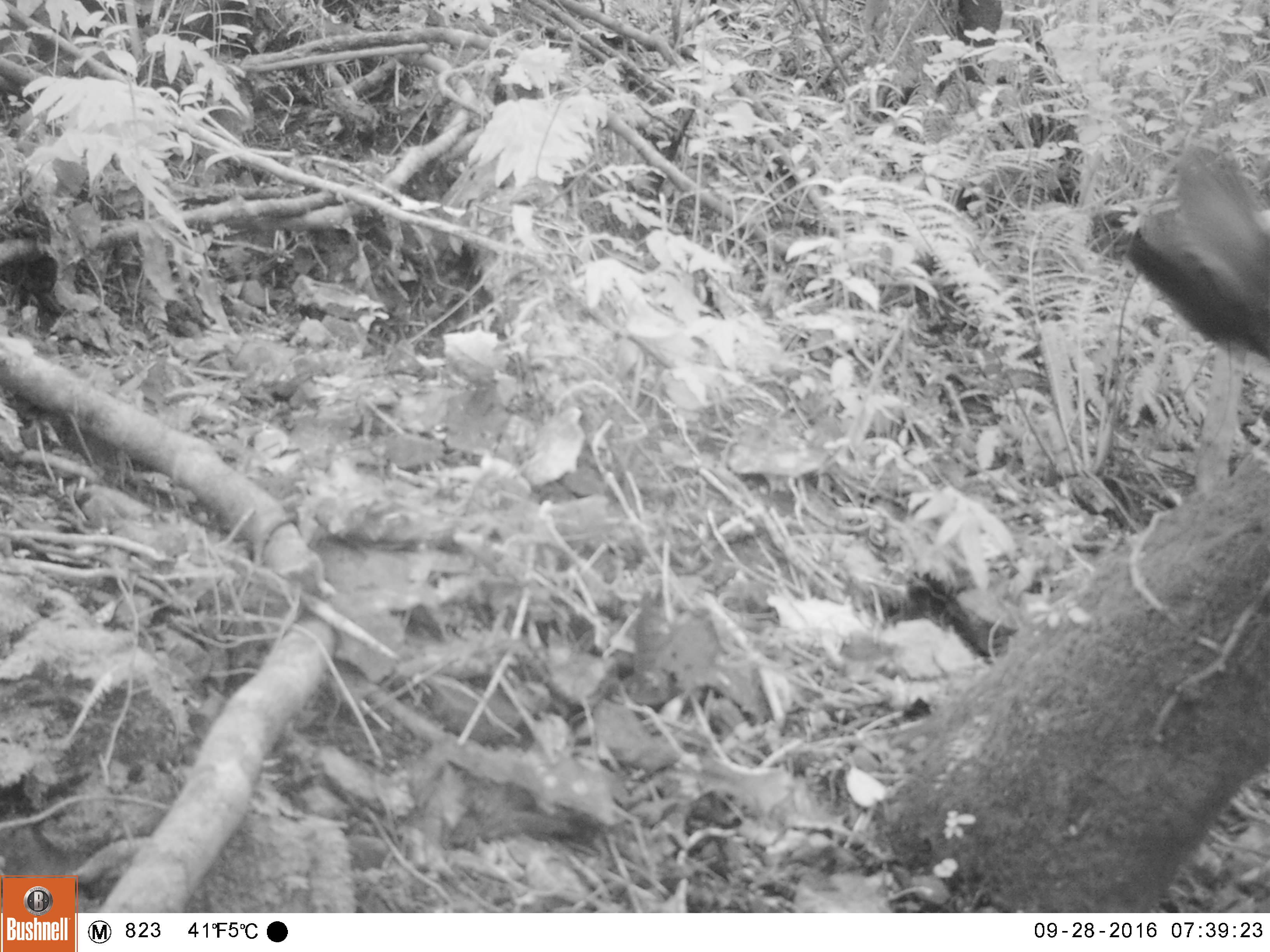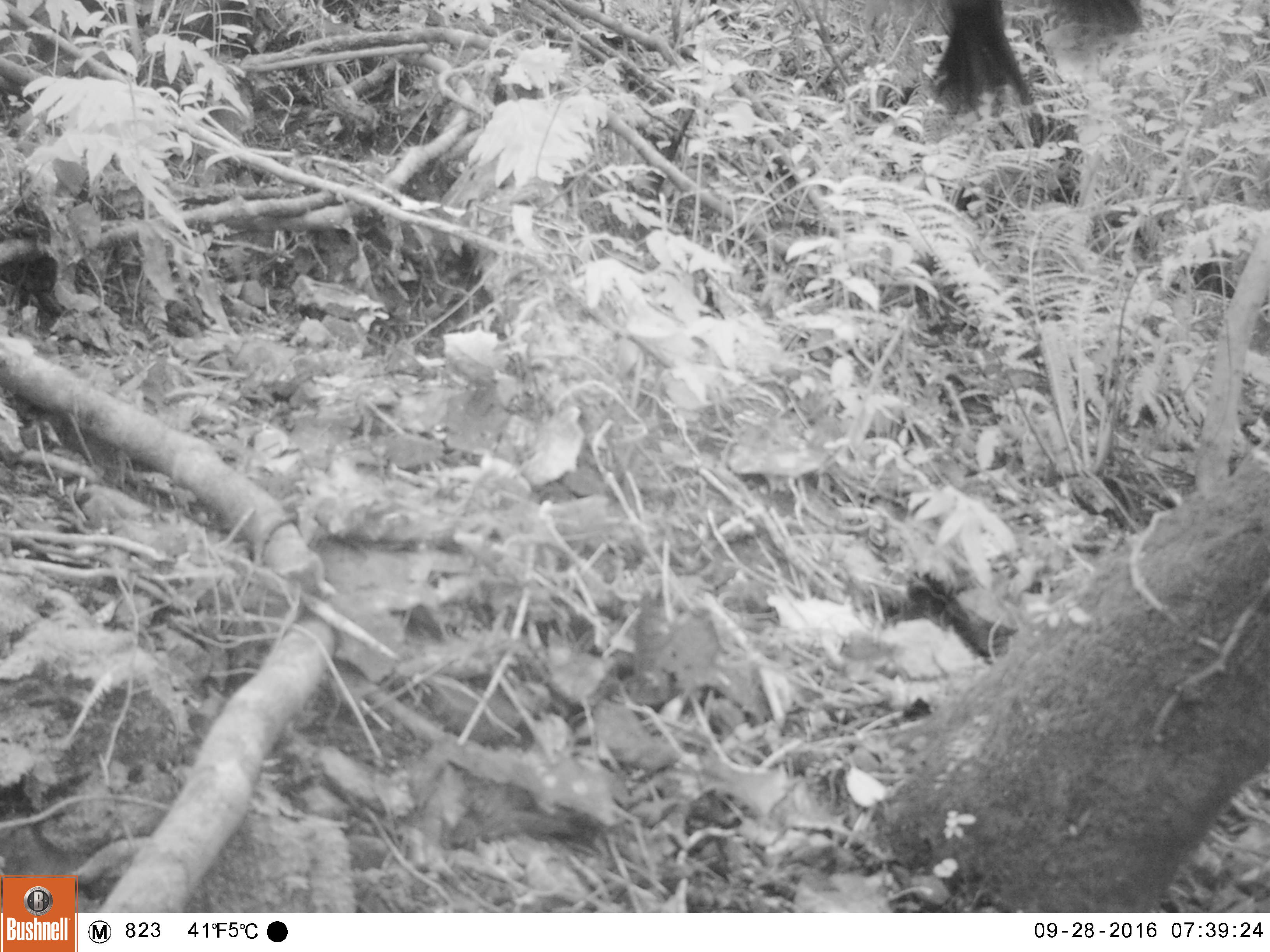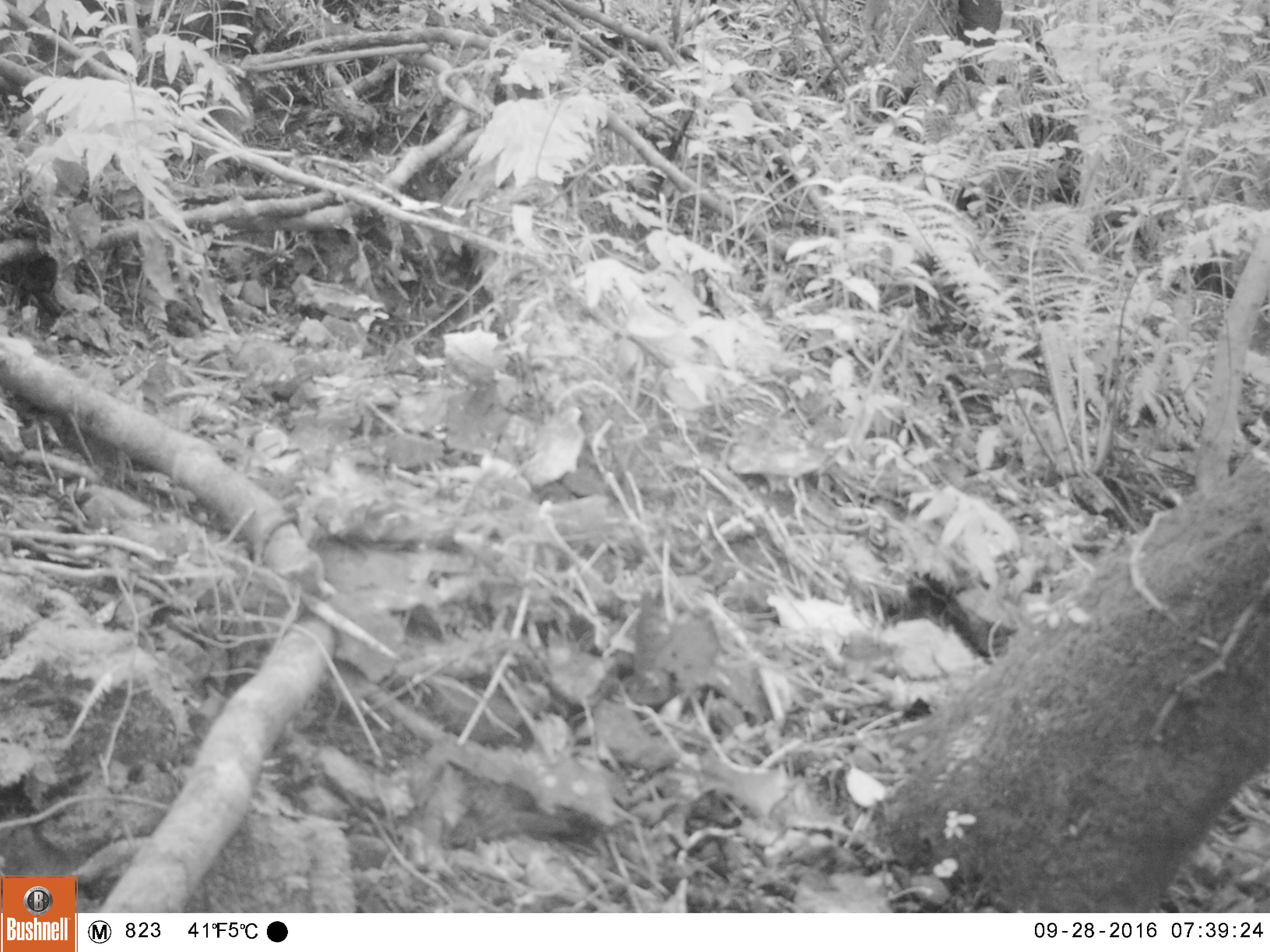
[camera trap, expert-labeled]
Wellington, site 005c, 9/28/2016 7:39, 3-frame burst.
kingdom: Animalia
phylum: Chordata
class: Aves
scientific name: Aves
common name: bird